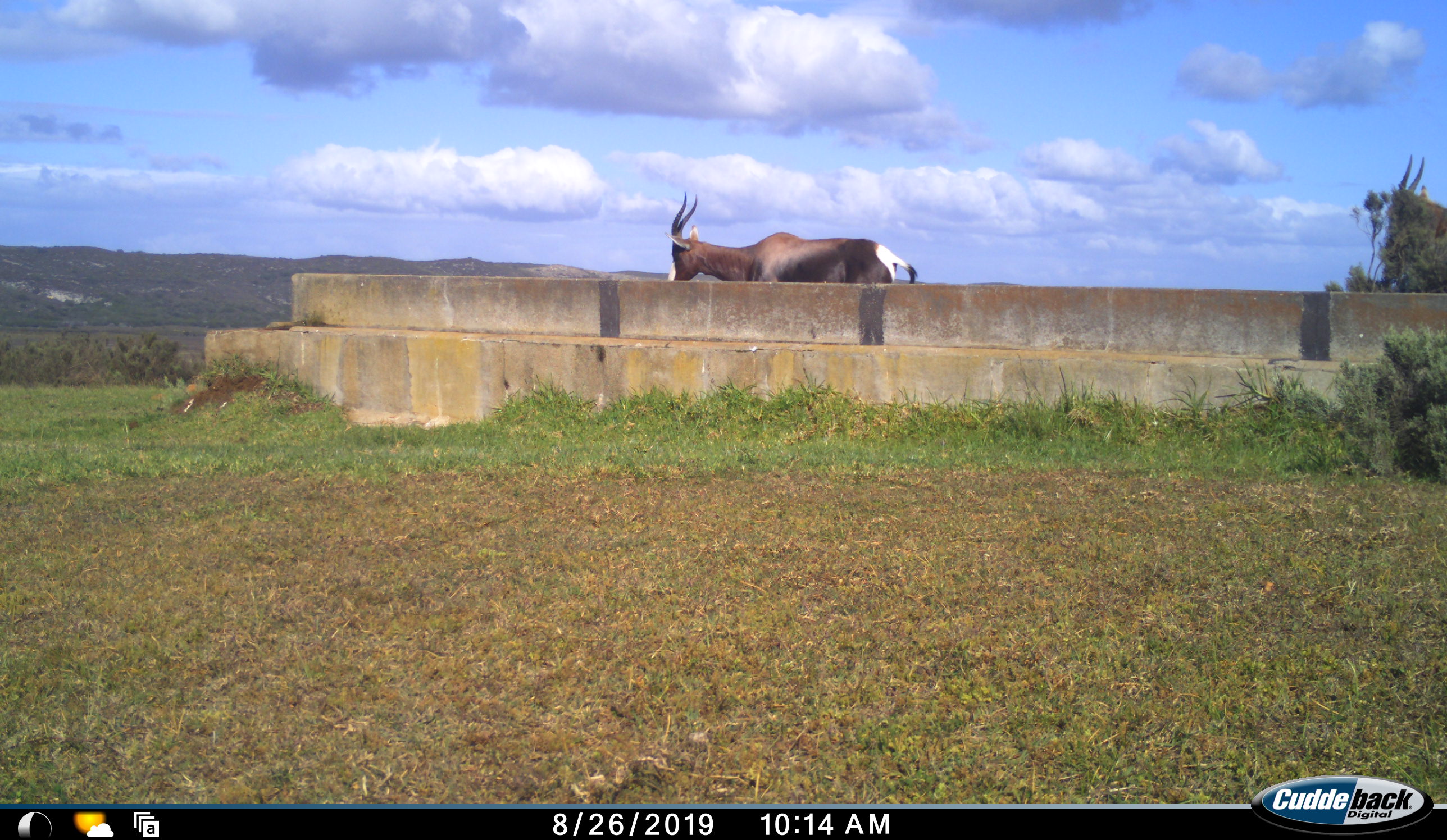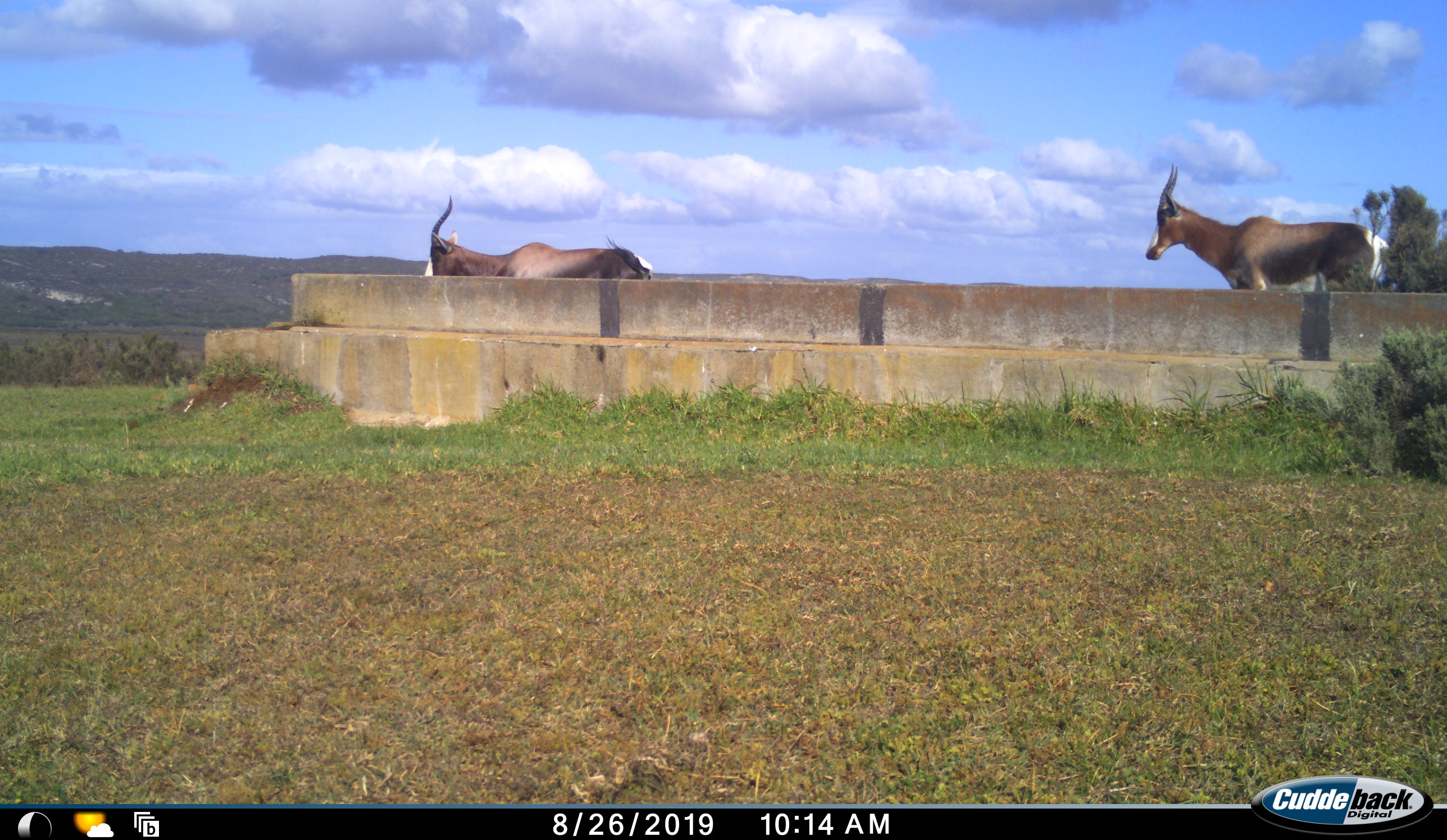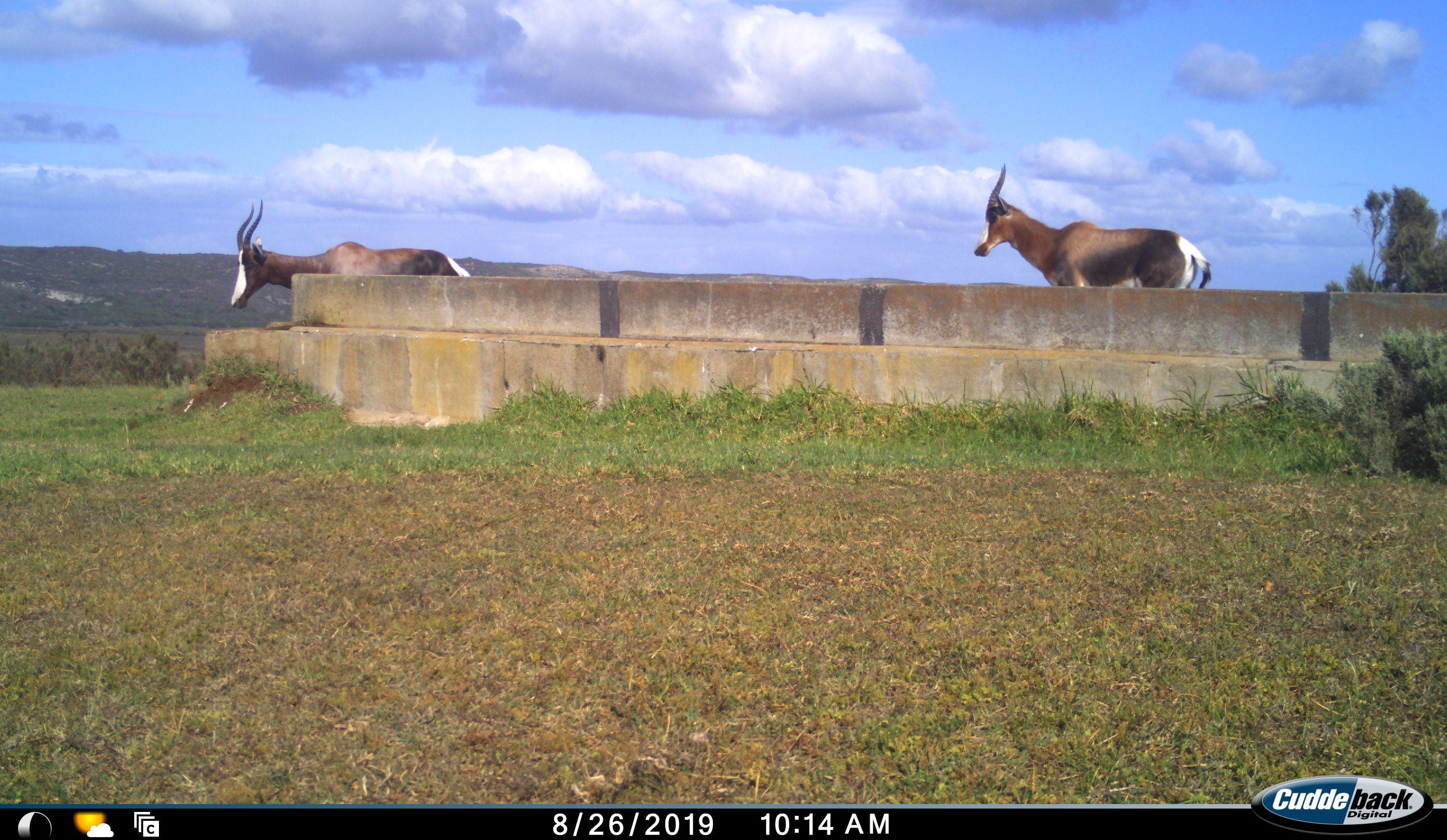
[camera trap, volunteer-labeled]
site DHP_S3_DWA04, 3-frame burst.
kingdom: Animalia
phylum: Chordata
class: Mammalia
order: Artiodactyla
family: Bovidae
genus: Damaliscus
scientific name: Damaliscus pygargus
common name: bontebok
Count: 2.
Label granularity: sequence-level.